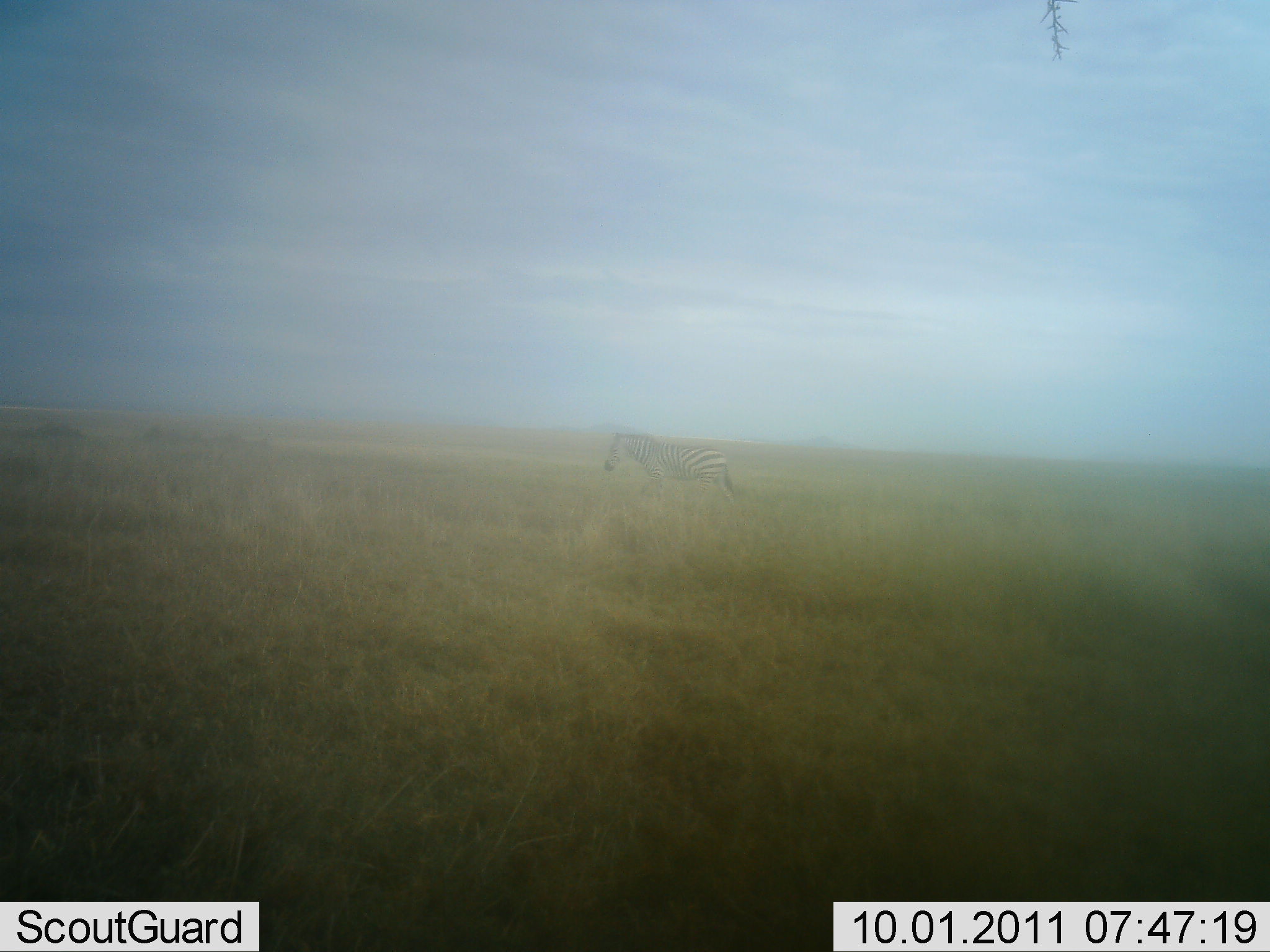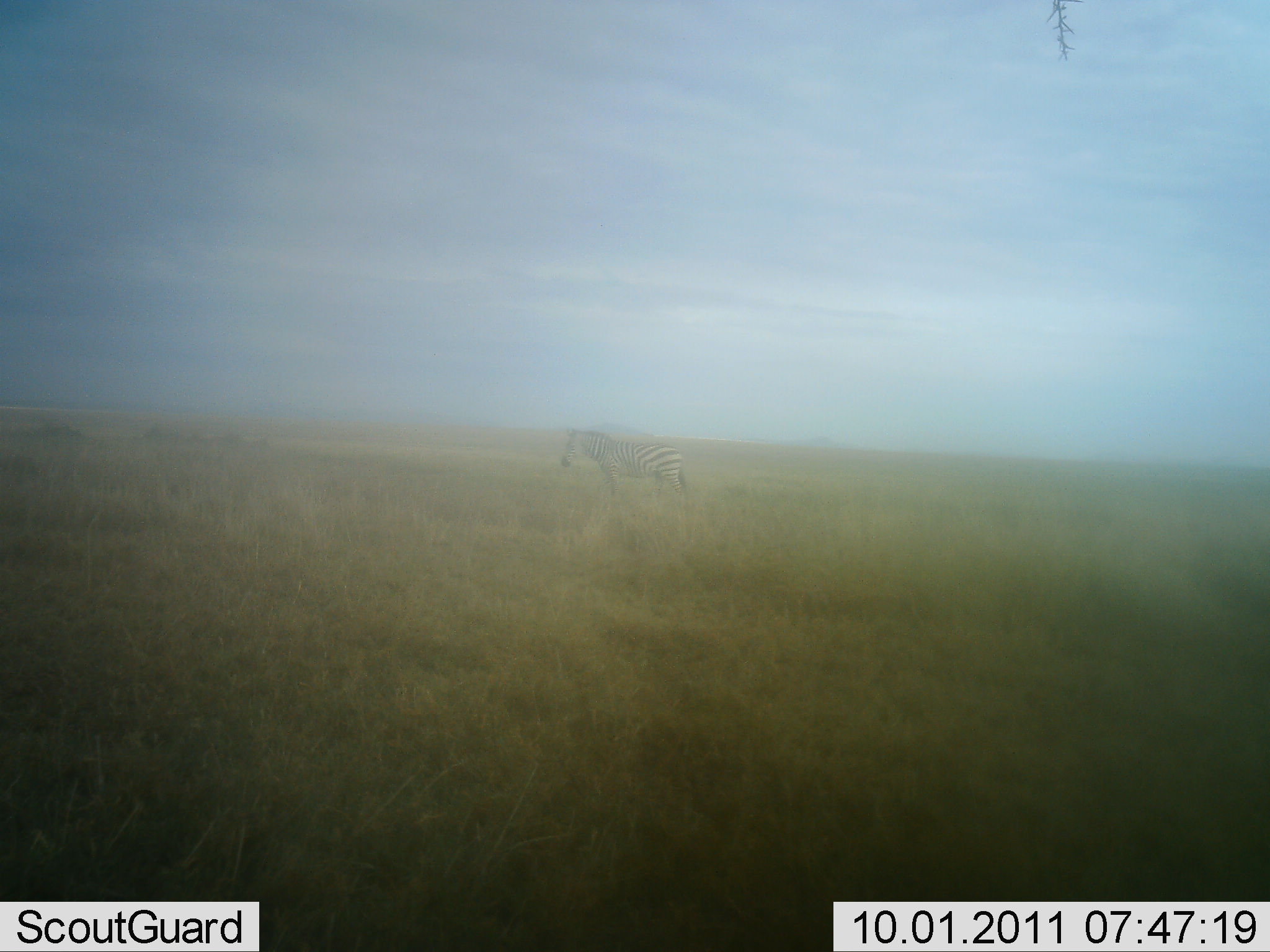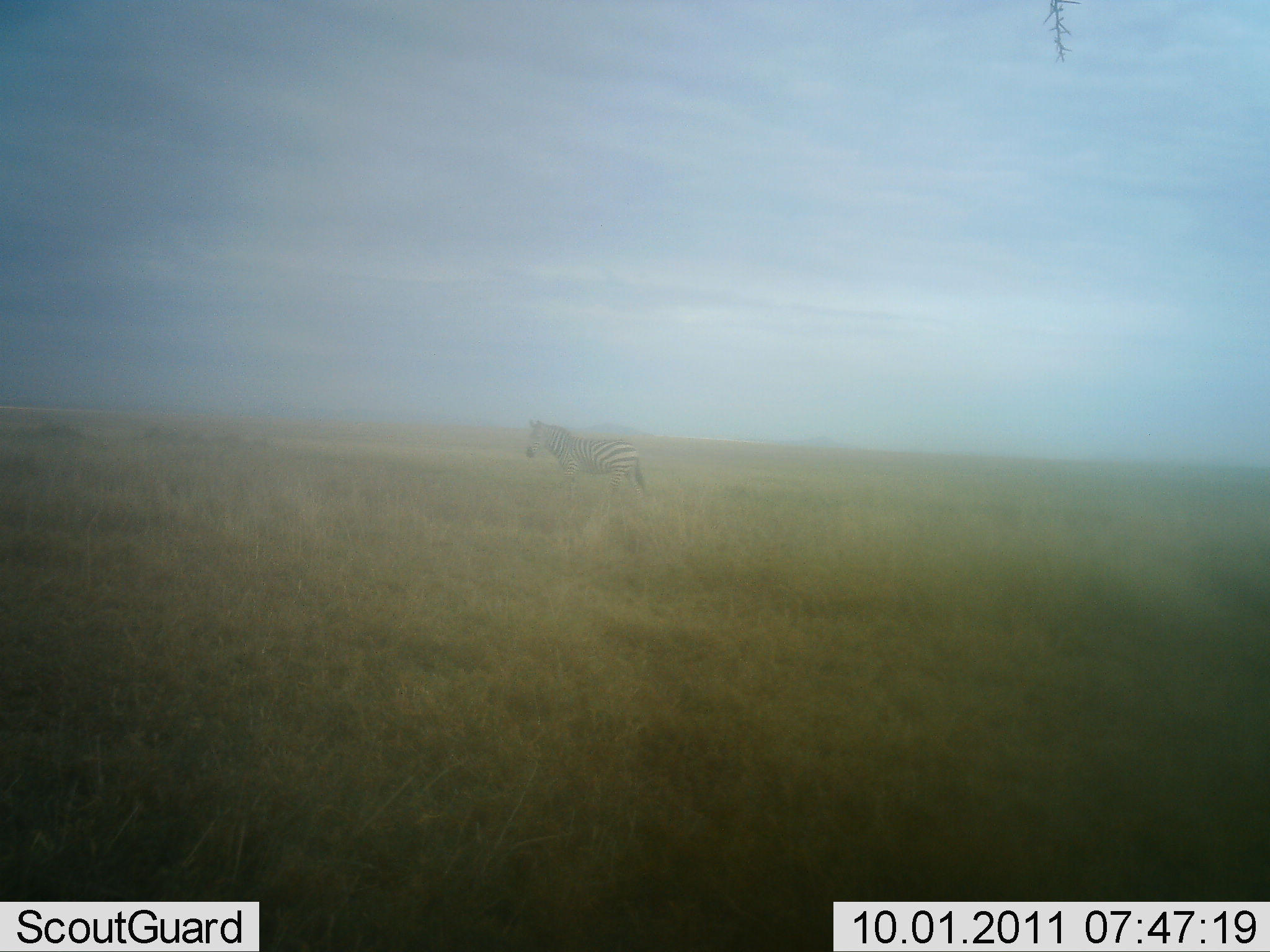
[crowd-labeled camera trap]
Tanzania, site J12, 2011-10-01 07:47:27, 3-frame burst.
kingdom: Animalia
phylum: Chordata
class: Mammalia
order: Perissodactyla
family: Equidae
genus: Equus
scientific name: Equus quagga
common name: plains zebra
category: zebra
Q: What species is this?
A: Zebra (plains zebra) (Equus quagga).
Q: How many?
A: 1.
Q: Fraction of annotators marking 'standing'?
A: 29%.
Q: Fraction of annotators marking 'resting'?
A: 0%.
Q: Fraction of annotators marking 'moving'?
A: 79%.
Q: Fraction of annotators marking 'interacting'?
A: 0%.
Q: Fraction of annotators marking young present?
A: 0%.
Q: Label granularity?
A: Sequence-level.